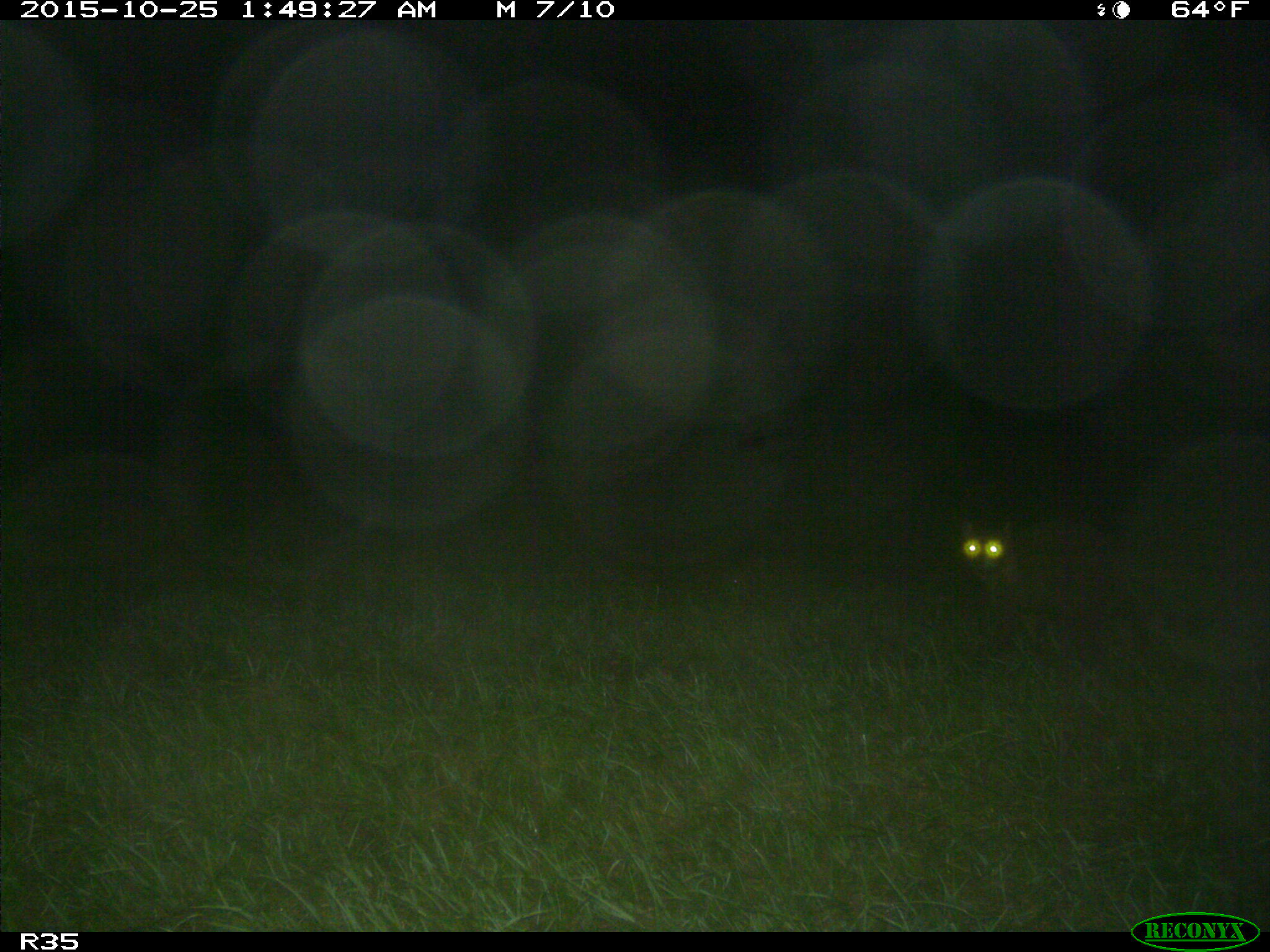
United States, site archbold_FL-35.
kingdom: Animalia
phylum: Chordata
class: Mammalia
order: Carnivora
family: Procyonidae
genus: Procyon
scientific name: Procyon lotor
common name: common raccoon